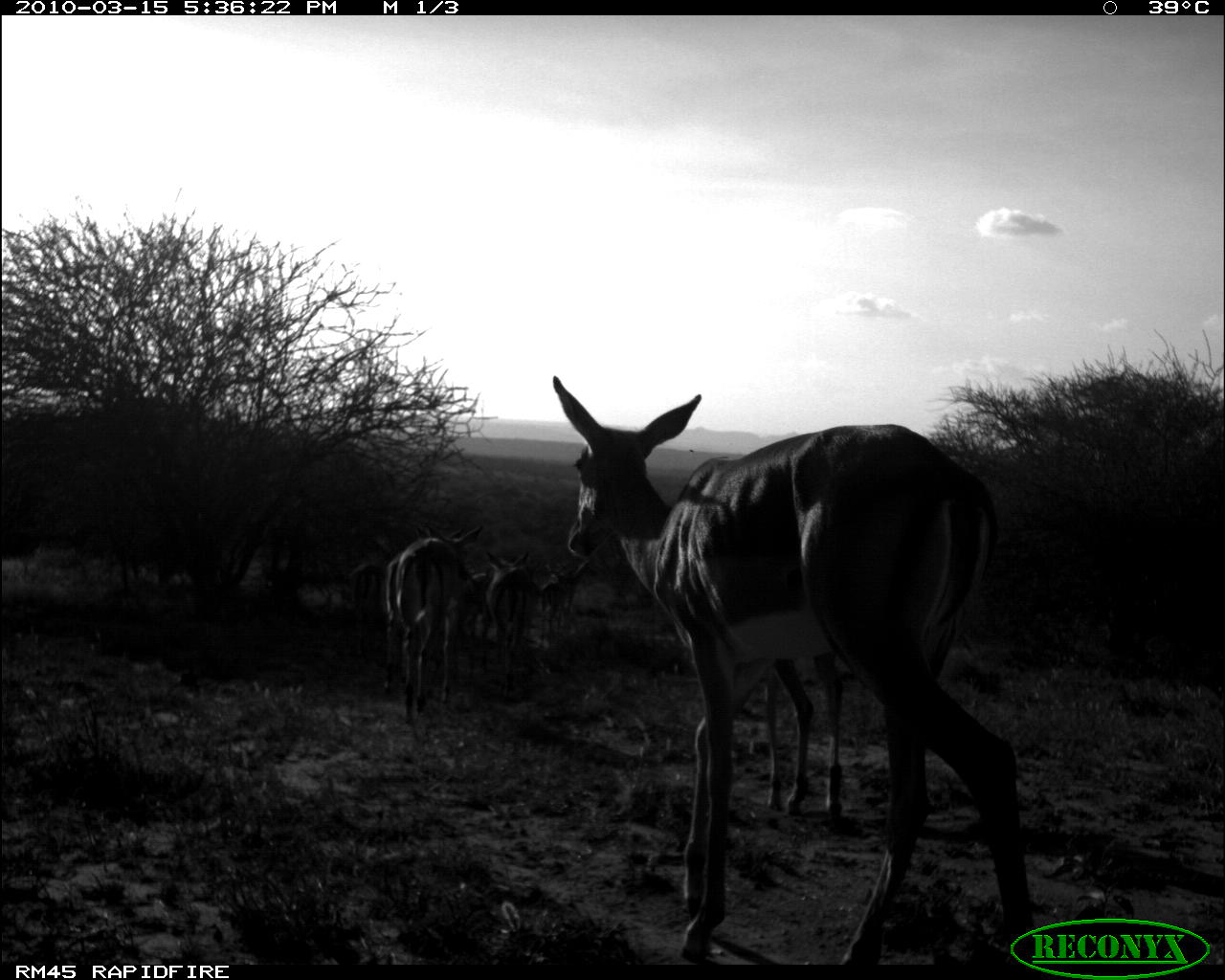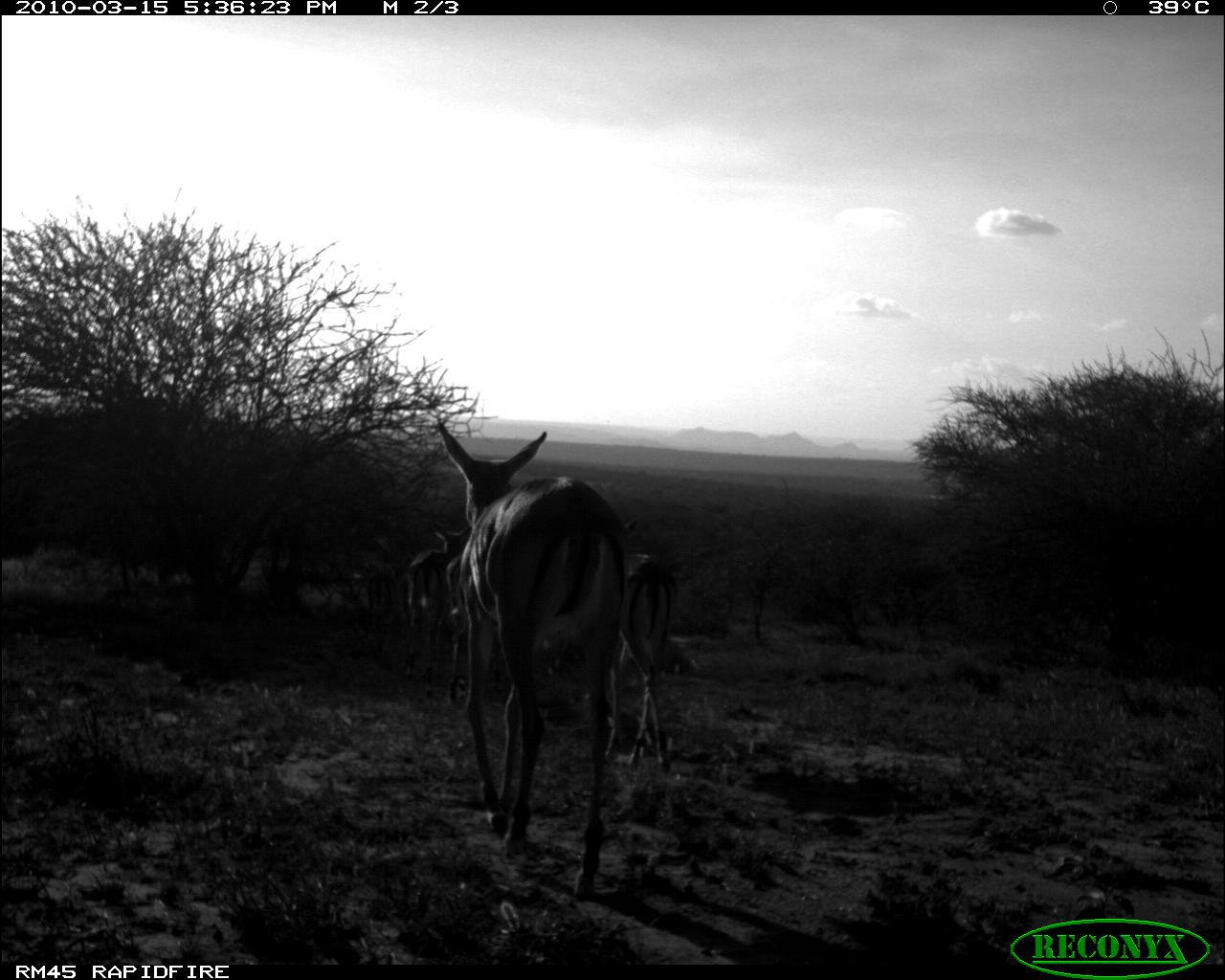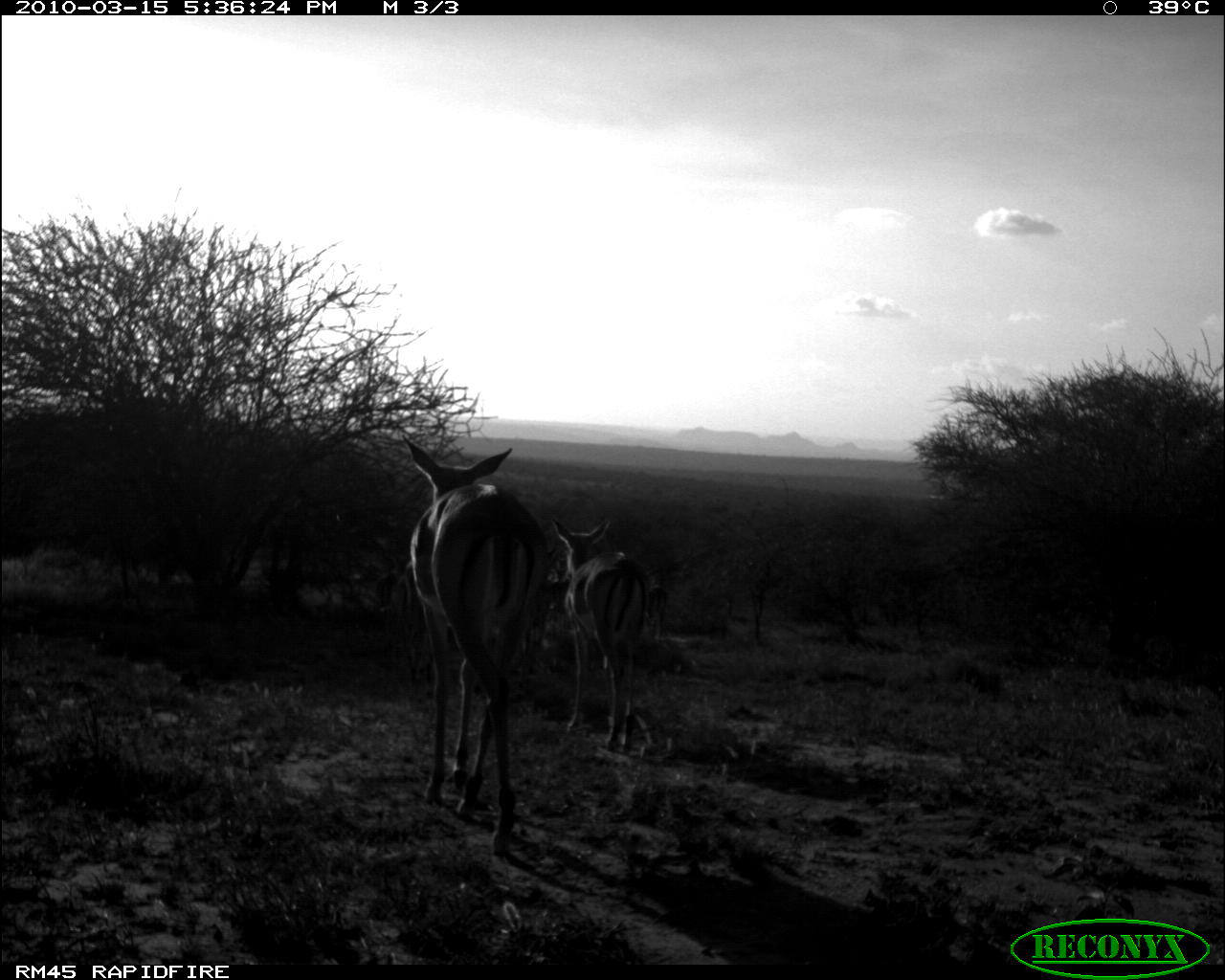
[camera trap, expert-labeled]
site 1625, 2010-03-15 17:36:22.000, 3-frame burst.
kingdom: Animalia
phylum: Chordata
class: Mammalia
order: Artiodactyla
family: Bovidae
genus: Aepyceros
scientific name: Aepyceros melampus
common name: impala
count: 5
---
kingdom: Animalia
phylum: Chordata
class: Reptilia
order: Testudines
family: Testudinidae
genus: Stigmochelys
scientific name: Stigmochelys pardalis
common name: leopard tortoise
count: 1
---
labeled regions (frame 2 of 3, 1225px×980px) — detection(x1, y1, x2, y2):
aepyceros melampus: detection(433, 416, 634, 898); detection(601, 517, 682, 777); detection(404, 521, 472, 703); detection(366, 570, 397, 650)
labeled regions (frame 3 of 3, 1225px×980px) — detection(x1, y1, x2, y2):
stigmochelys pardalis: detection(393, 430, 543, 854); detection(549, 514, 649, 754); detection(391, 559, 433, 705); detection(642, 564, 668, 644); detection(375, 573, 399, 636)